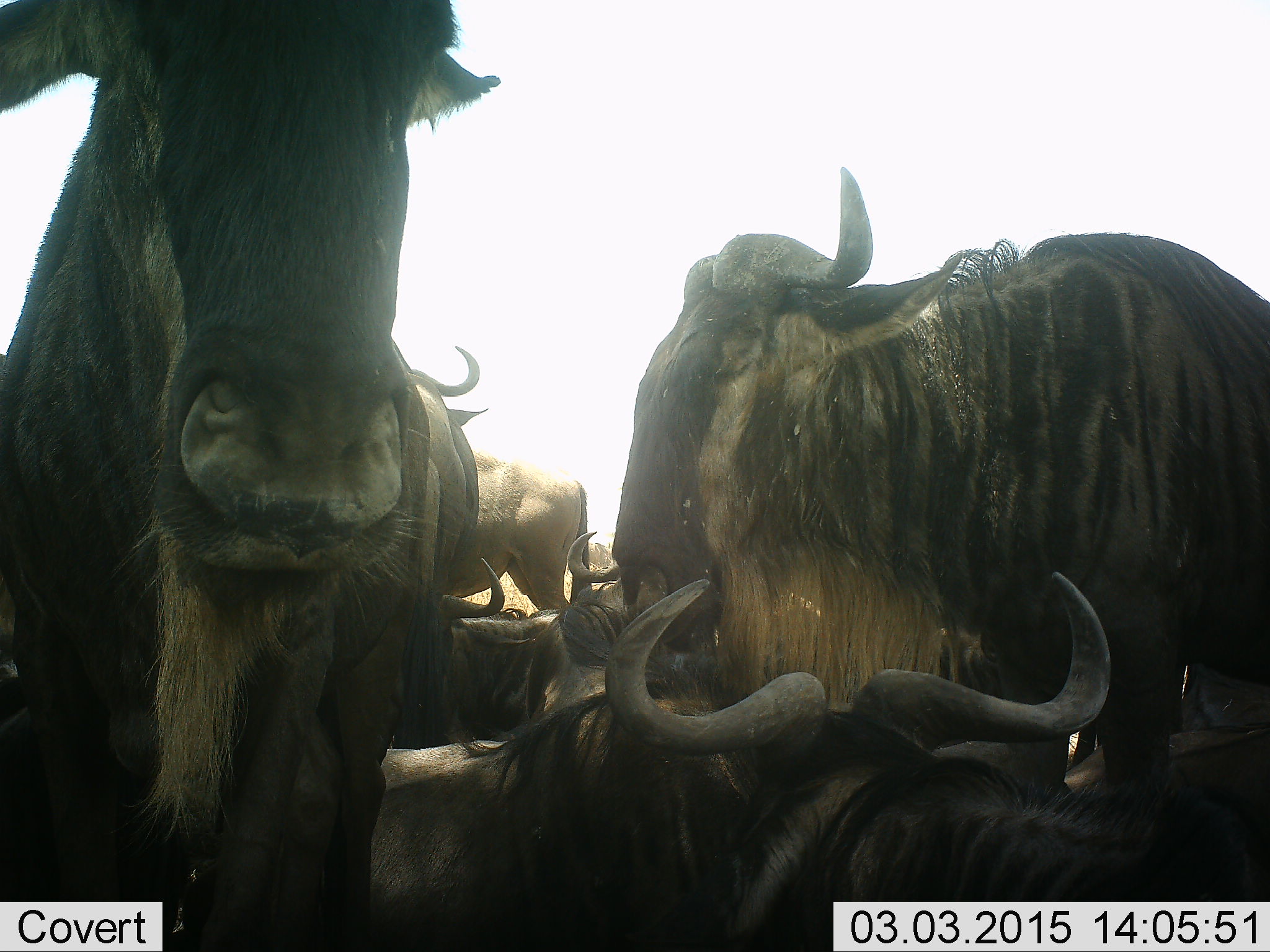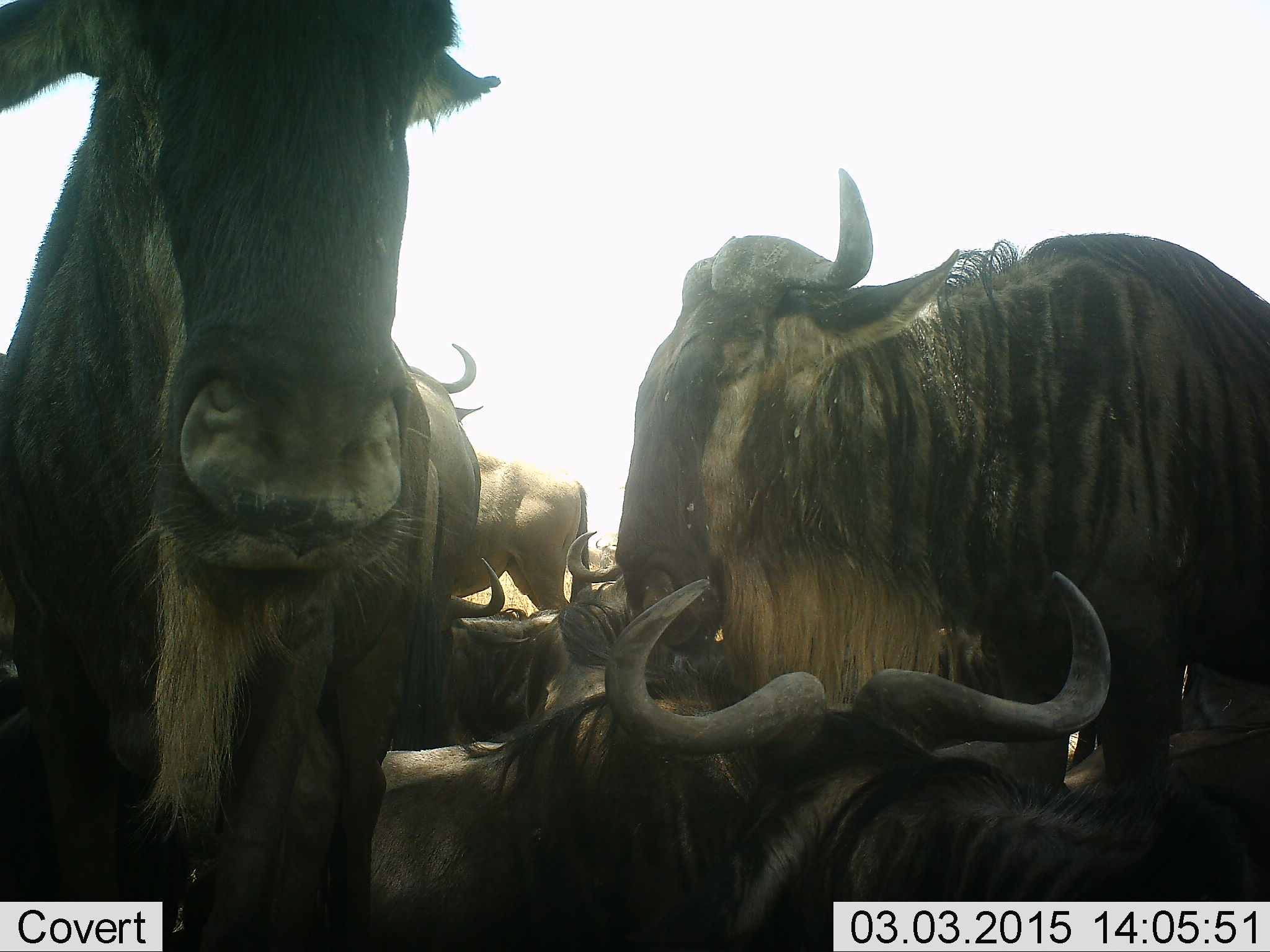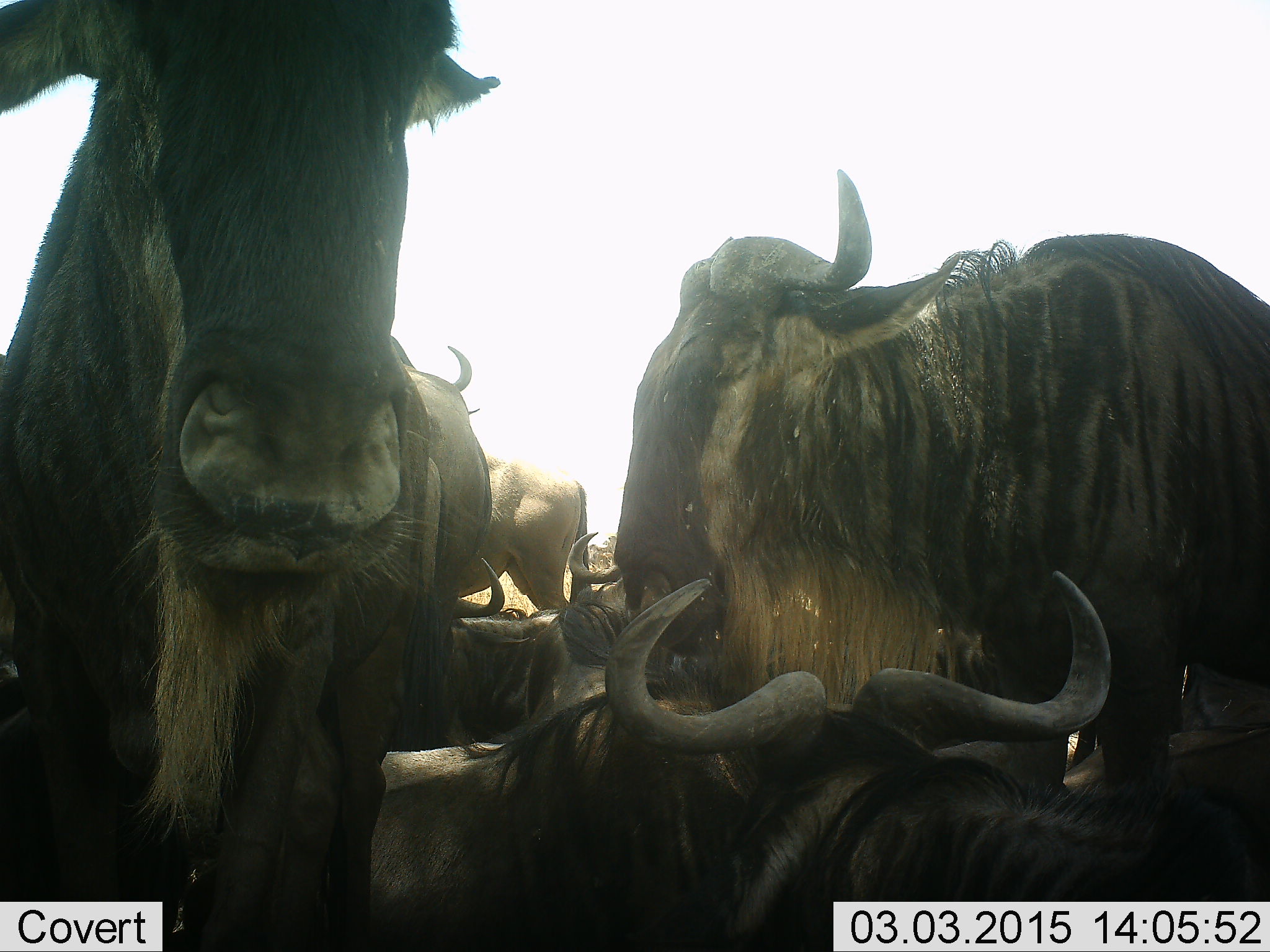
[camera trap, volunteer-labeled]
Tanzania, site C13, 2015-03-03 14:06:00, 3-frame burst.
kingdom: Animalia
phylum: Chordata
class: Mammalia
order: Artiodactyla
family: Bovidae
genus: Connochaetes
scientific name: Connochaetes taurinus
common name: blue wildebeest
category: wildebeest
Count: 8.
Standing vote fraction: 90%.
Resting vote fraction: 80%.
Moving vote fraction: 0%.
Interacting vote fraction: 20%.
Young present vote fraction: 0%.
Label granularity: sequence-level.